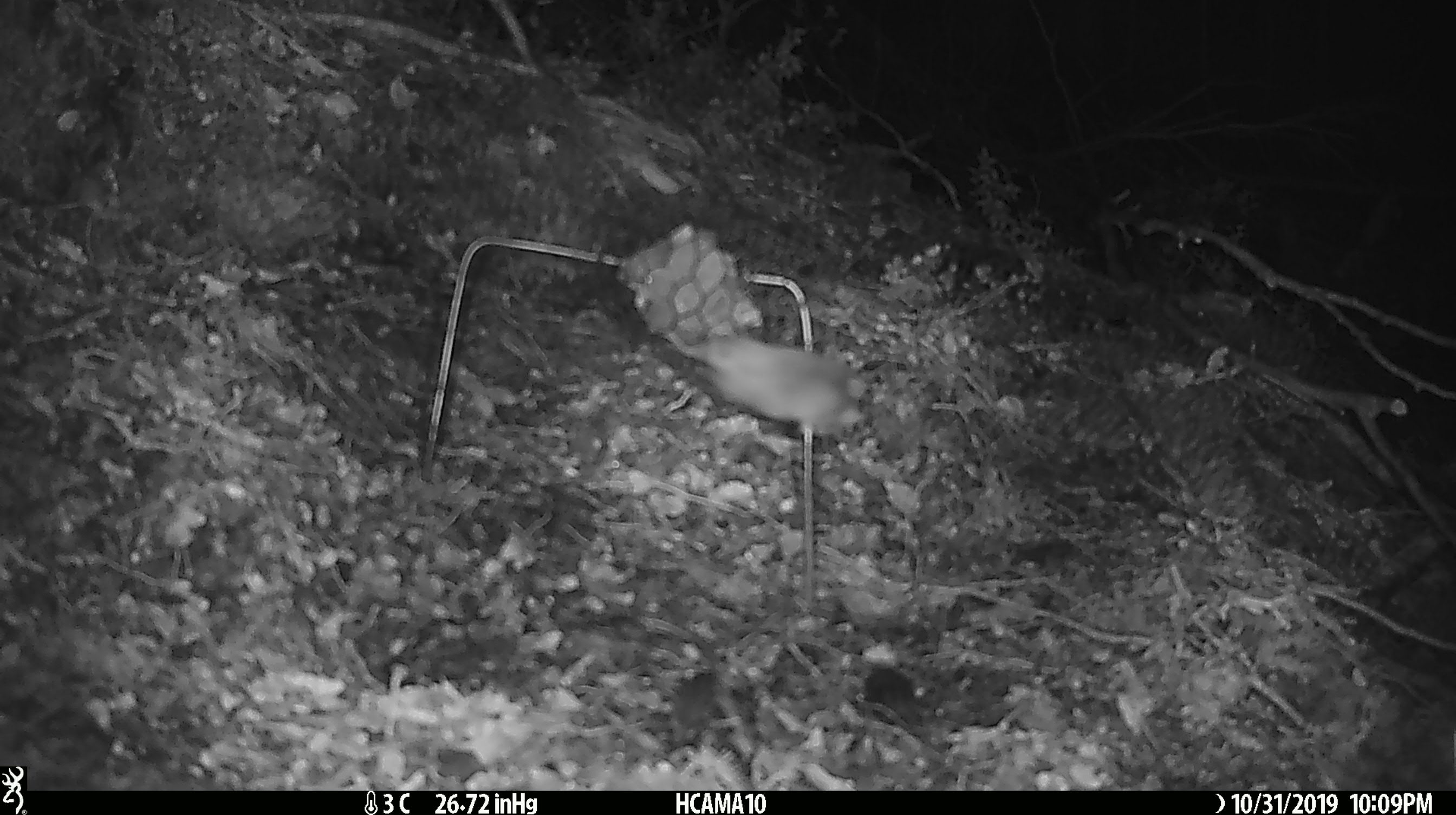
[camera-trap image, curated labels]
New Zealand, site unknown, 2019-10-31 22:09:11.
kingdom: Animalia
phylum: Chordata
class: Mammalia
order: Rodentia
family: Muridae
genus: Mus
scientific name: Mus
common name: mouse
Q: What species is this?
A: Mouse (Mus).